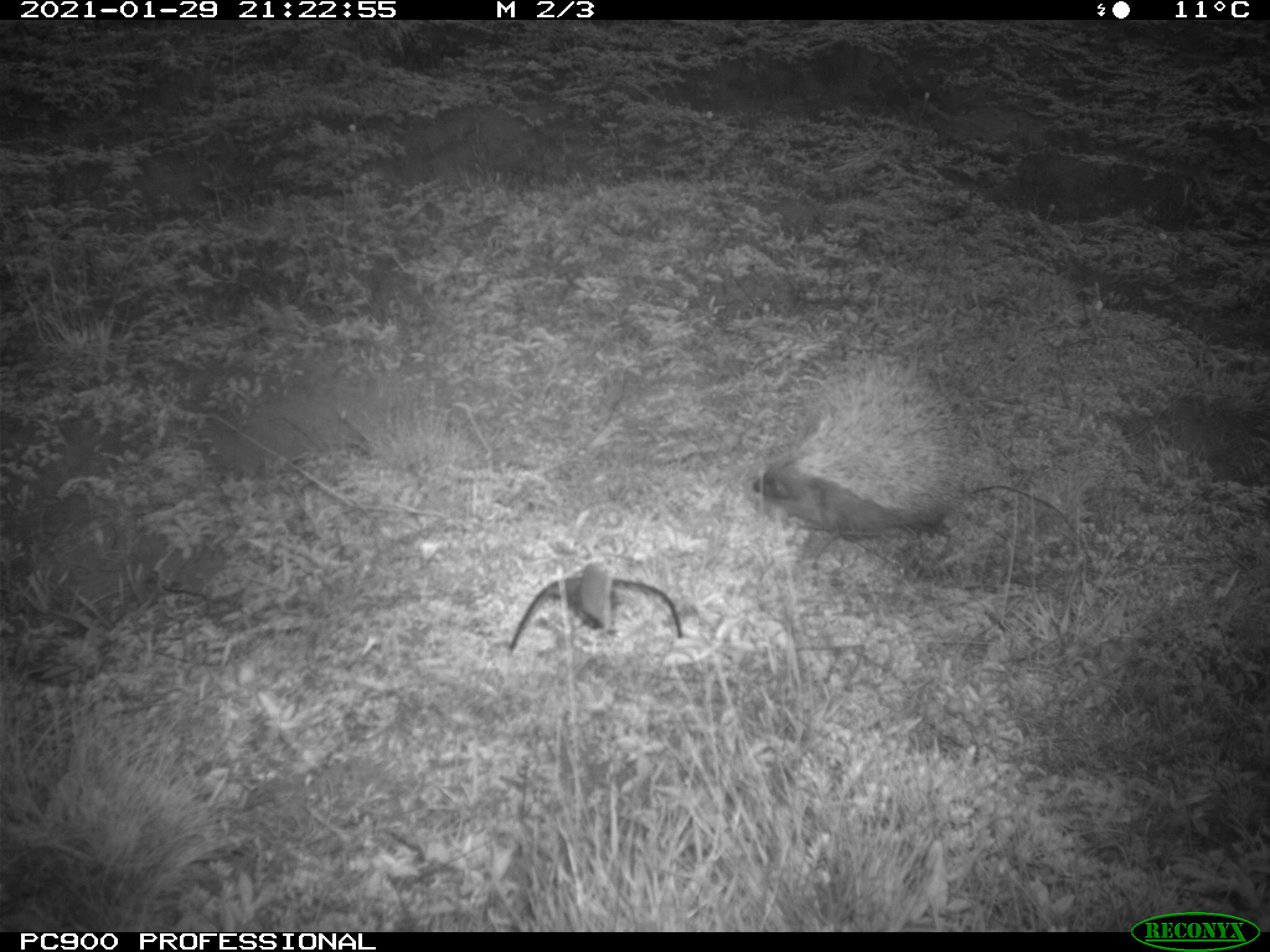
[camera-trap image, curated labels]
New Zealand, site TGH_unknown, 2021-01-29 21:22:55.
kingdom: Animalia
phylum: Chordata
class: Mammalia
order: Eulipotyphla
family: Erinaceidae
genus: Erinaceus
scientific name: Erinaceus europaeus europaeus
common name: european hedgehog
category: hedgehog